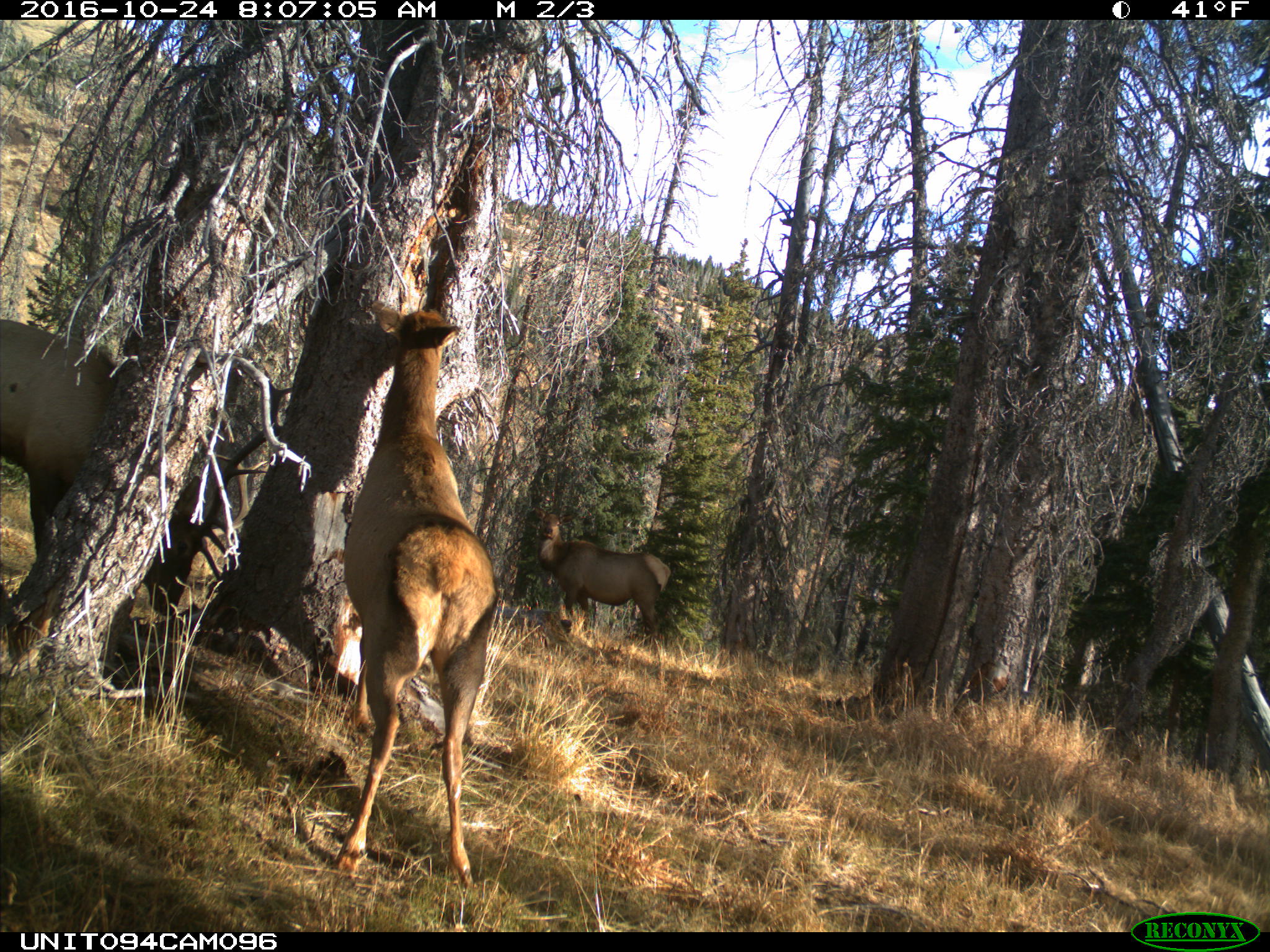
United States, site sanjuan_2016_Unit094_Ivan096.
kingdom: Animalia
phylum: Chordata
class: Mammalia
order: Artiodactyla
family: Cervidae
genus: Cervus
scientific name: Cervus elaphus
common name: red deer